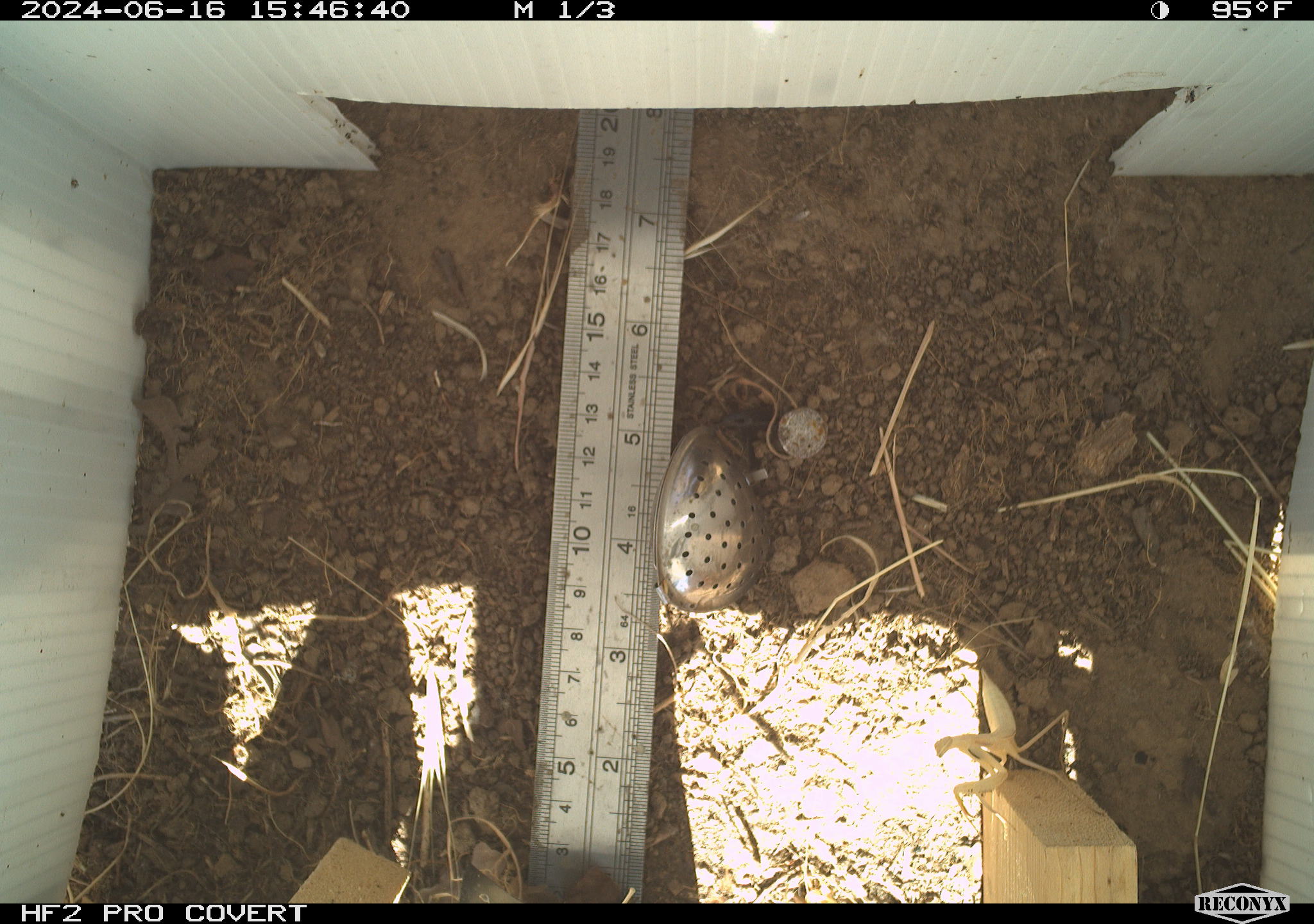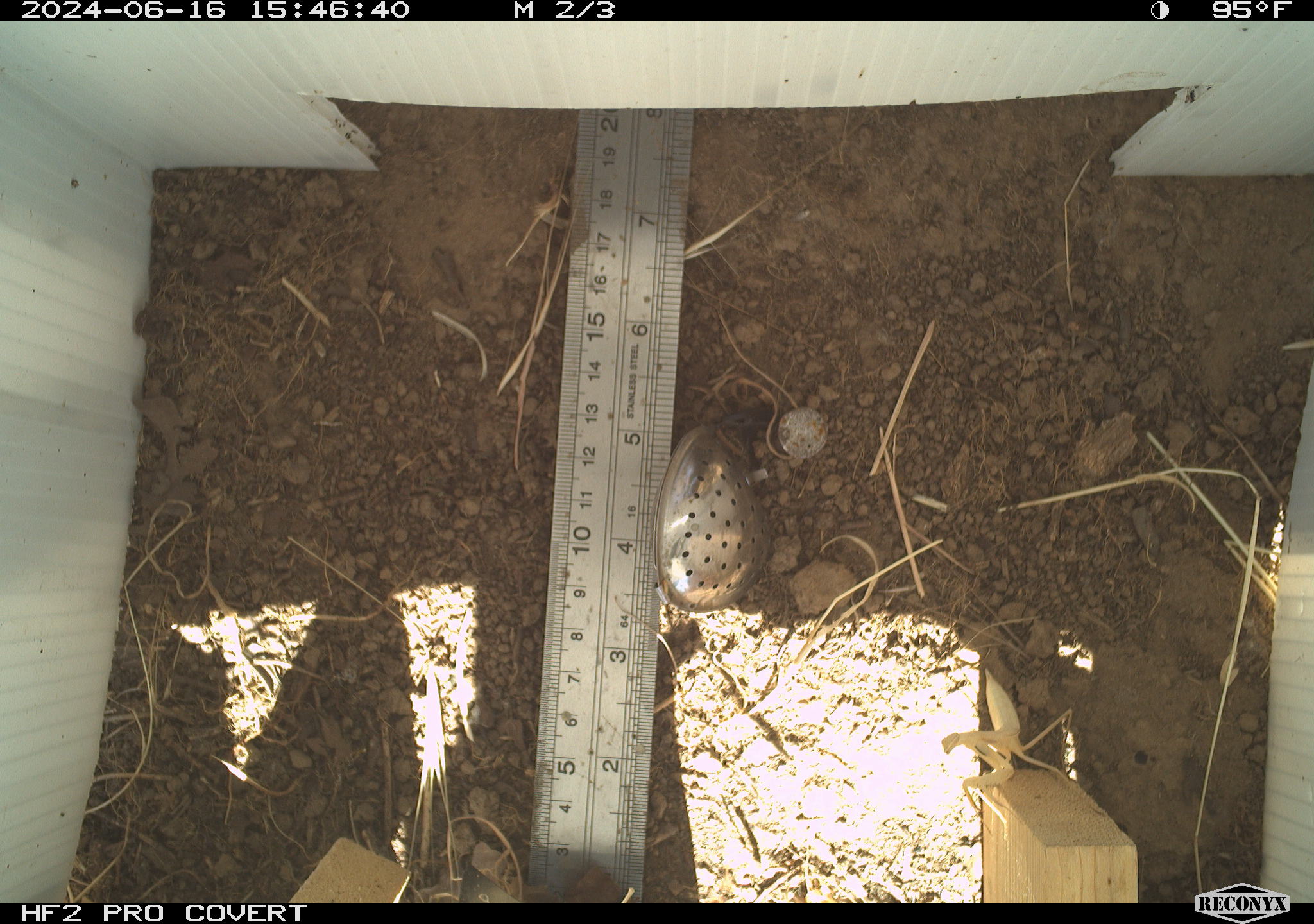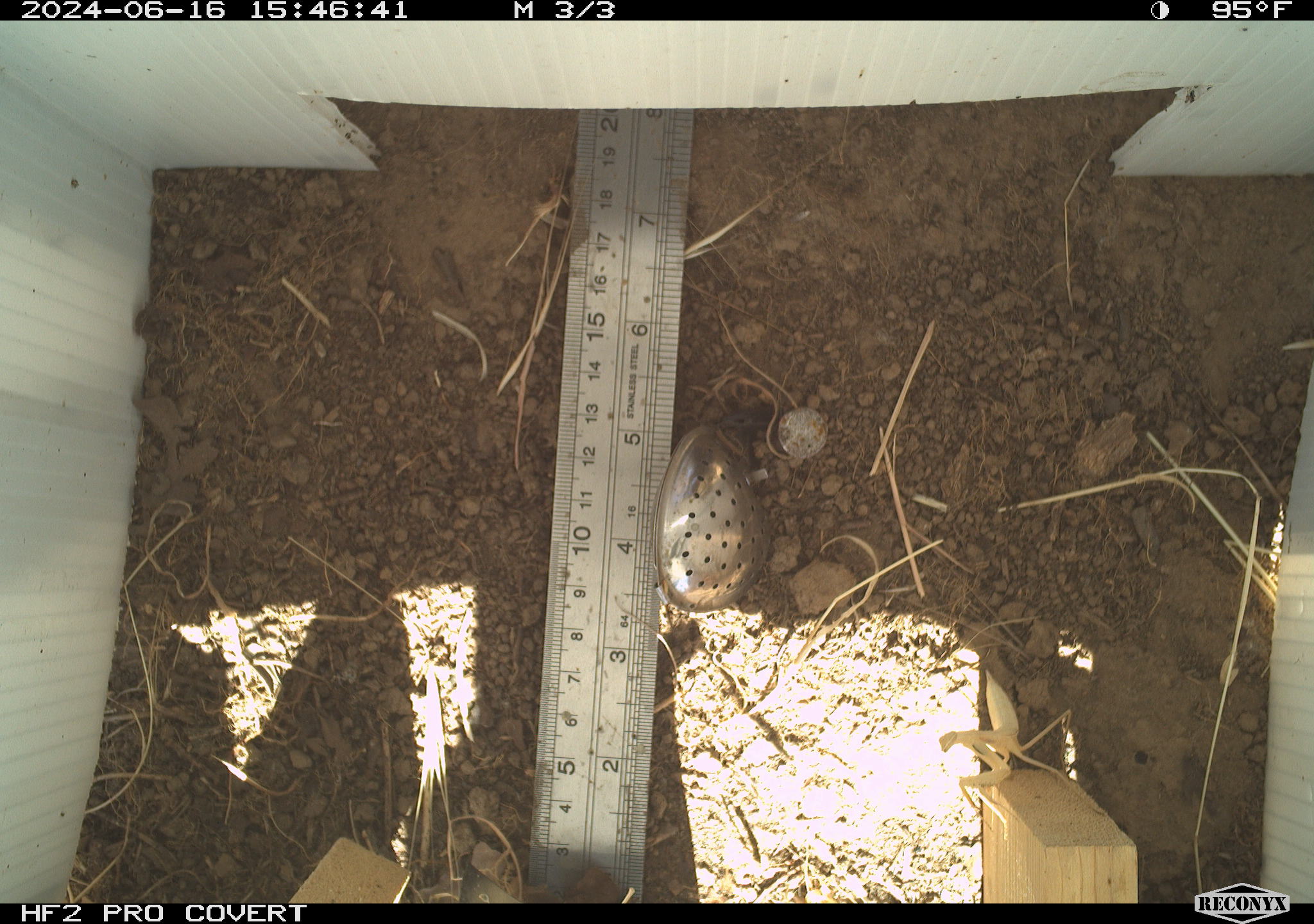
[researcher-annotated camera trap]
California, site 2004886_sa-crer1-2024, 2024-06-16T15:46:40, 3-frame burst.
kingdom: Animalia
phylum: Arthropoda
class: Insecta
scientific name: Insecta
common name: insect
Insect (Insecta).